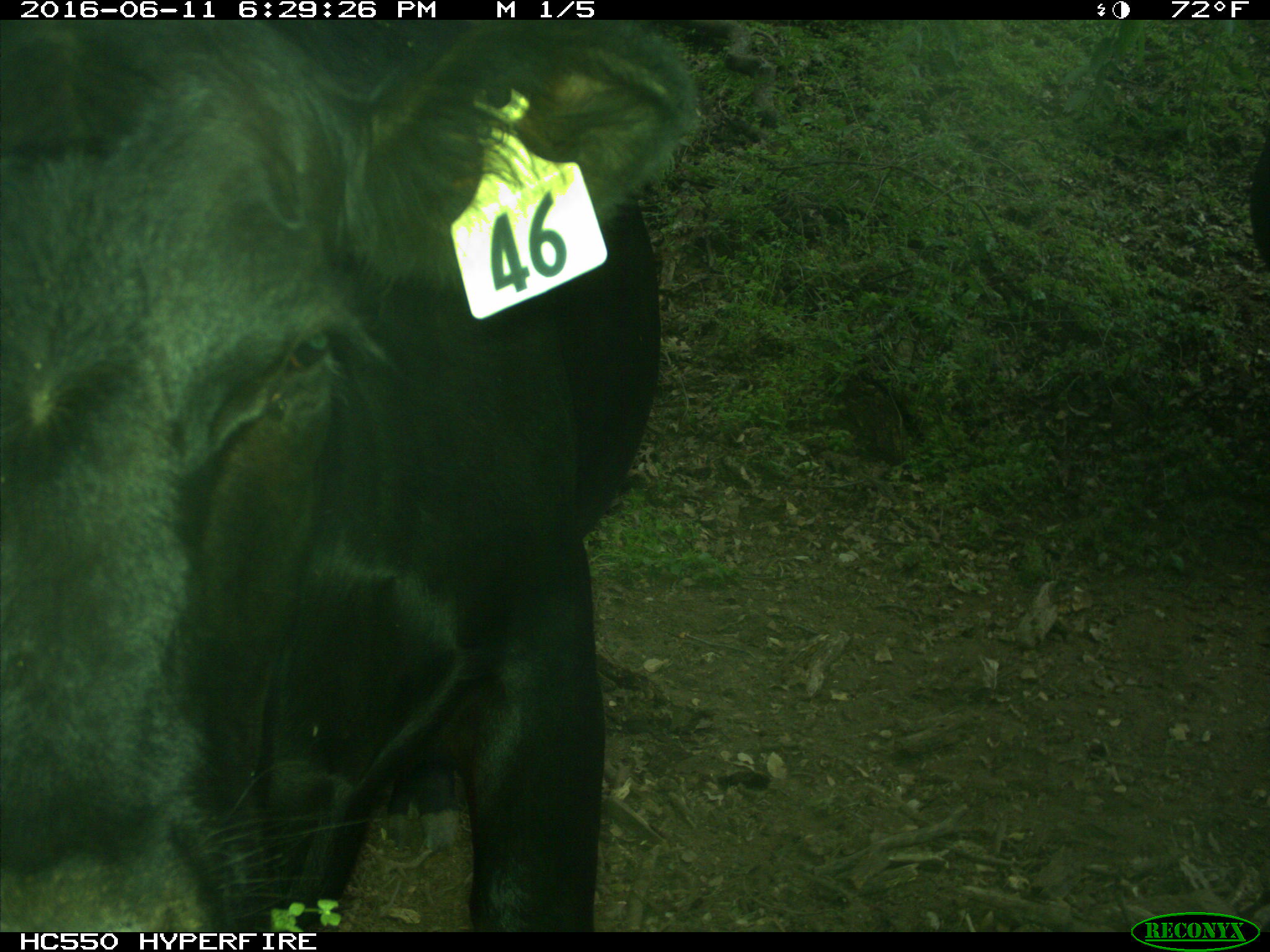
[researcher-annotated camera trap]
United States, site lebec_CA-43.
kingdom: Animalia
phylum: Chordata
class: Mammalia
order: Artiodactyla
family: Bovidae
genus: Bos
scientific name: Bos taurus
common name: domestic cow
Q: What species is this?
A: Bos taurus (domestic cow).